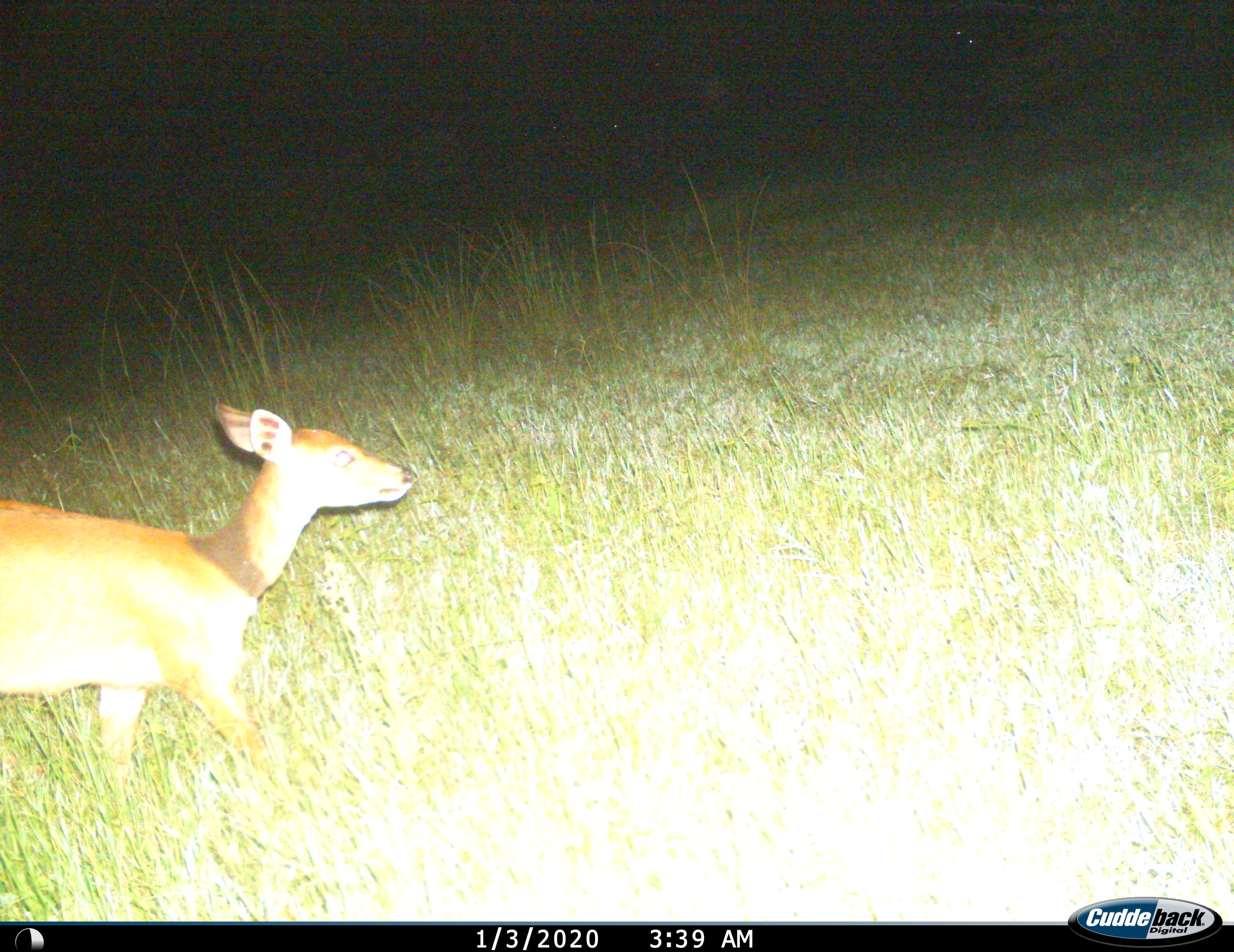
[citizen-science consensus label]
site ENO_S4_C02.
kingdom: Animalia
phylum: Chordata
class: Mammalia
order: Artiodactyla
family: Bovidae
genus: Tragelaphus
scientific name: Tragelaphus scriptus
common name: bushbuck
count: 1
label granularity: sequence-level